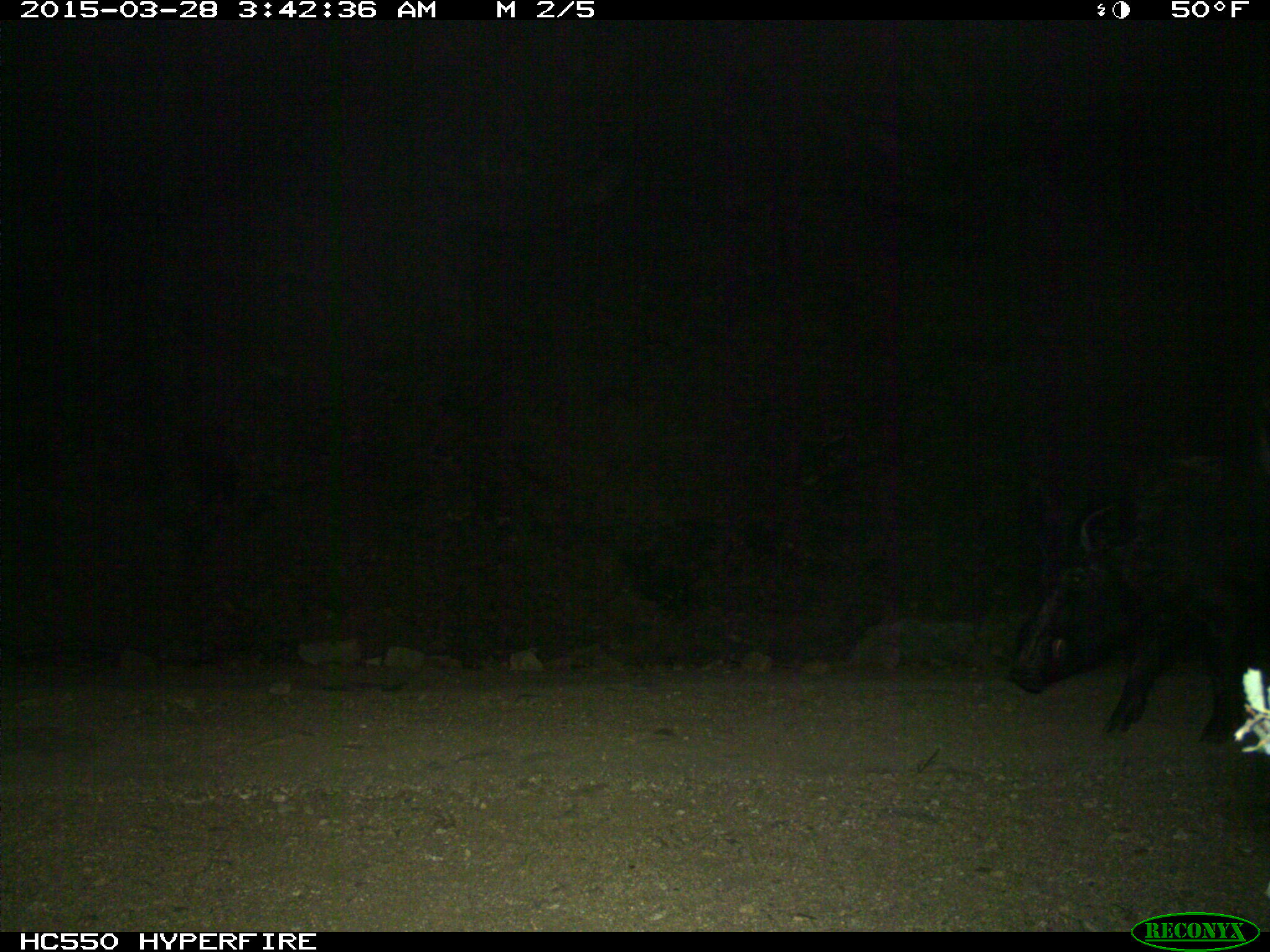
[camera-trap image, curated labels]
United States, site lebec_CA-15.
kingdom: Animalia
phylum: Chordata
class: Mammalia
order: Artiodactyla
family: Suidae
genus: Sus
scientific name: Sus scrofa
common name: wild boar